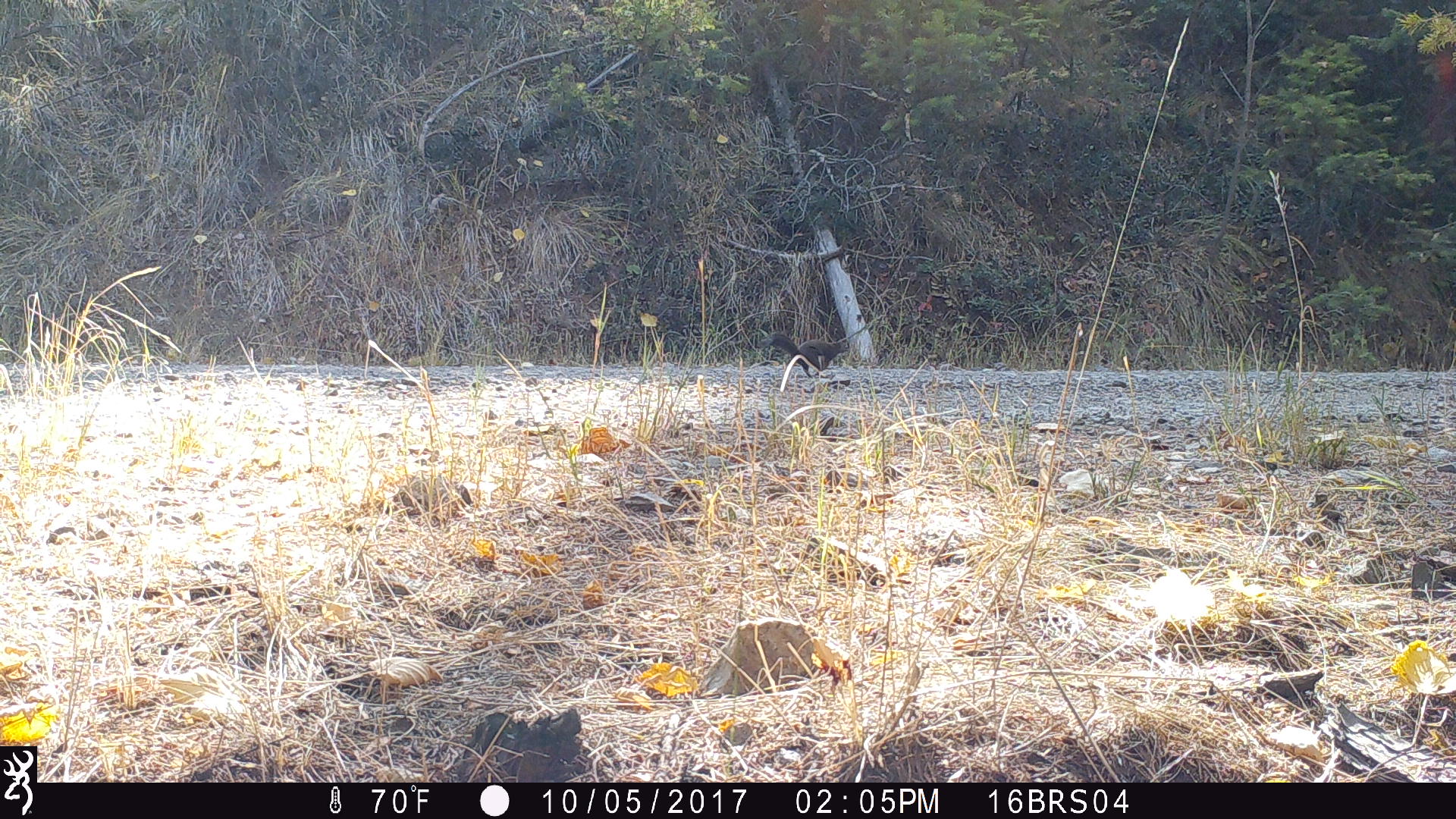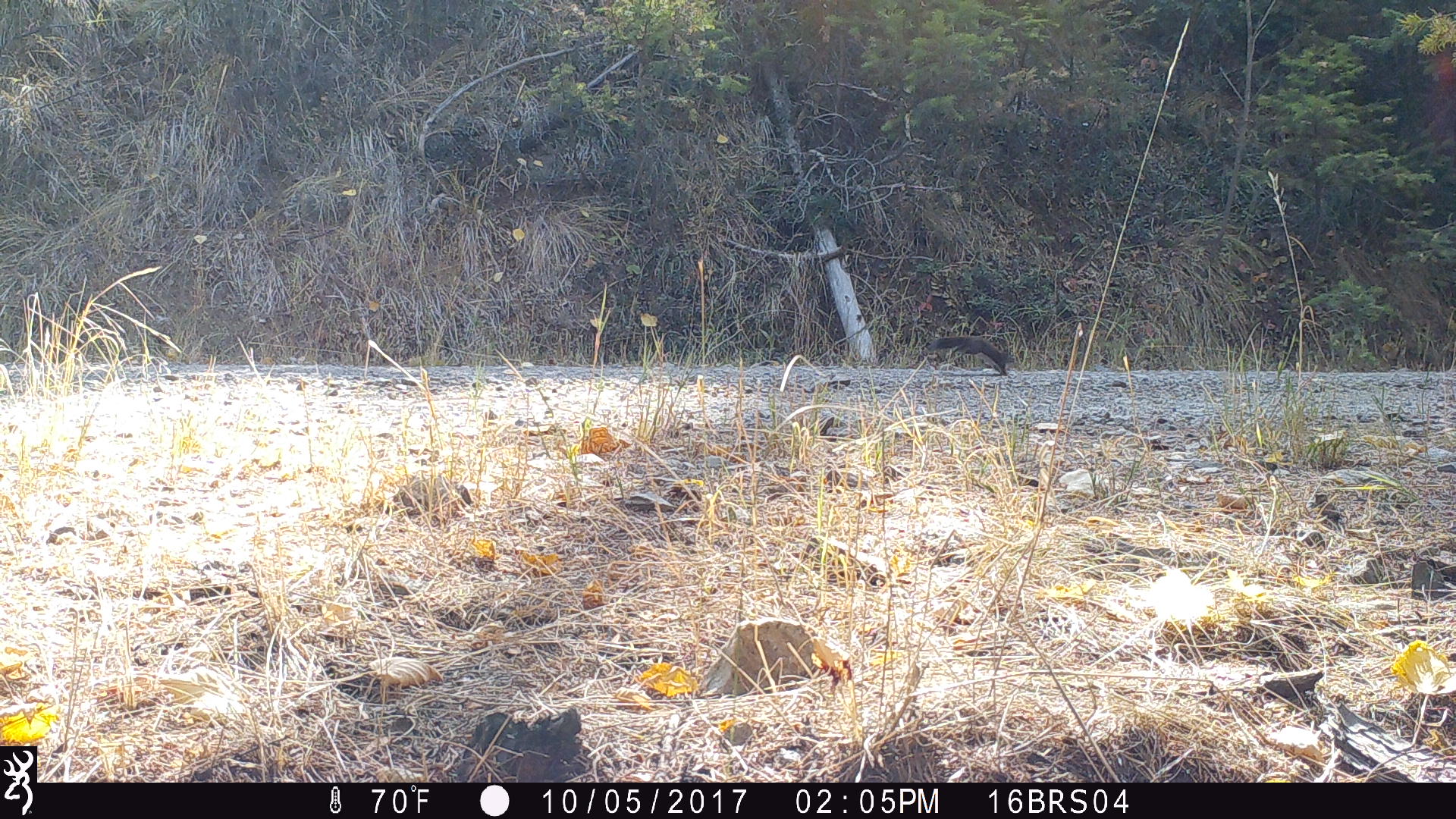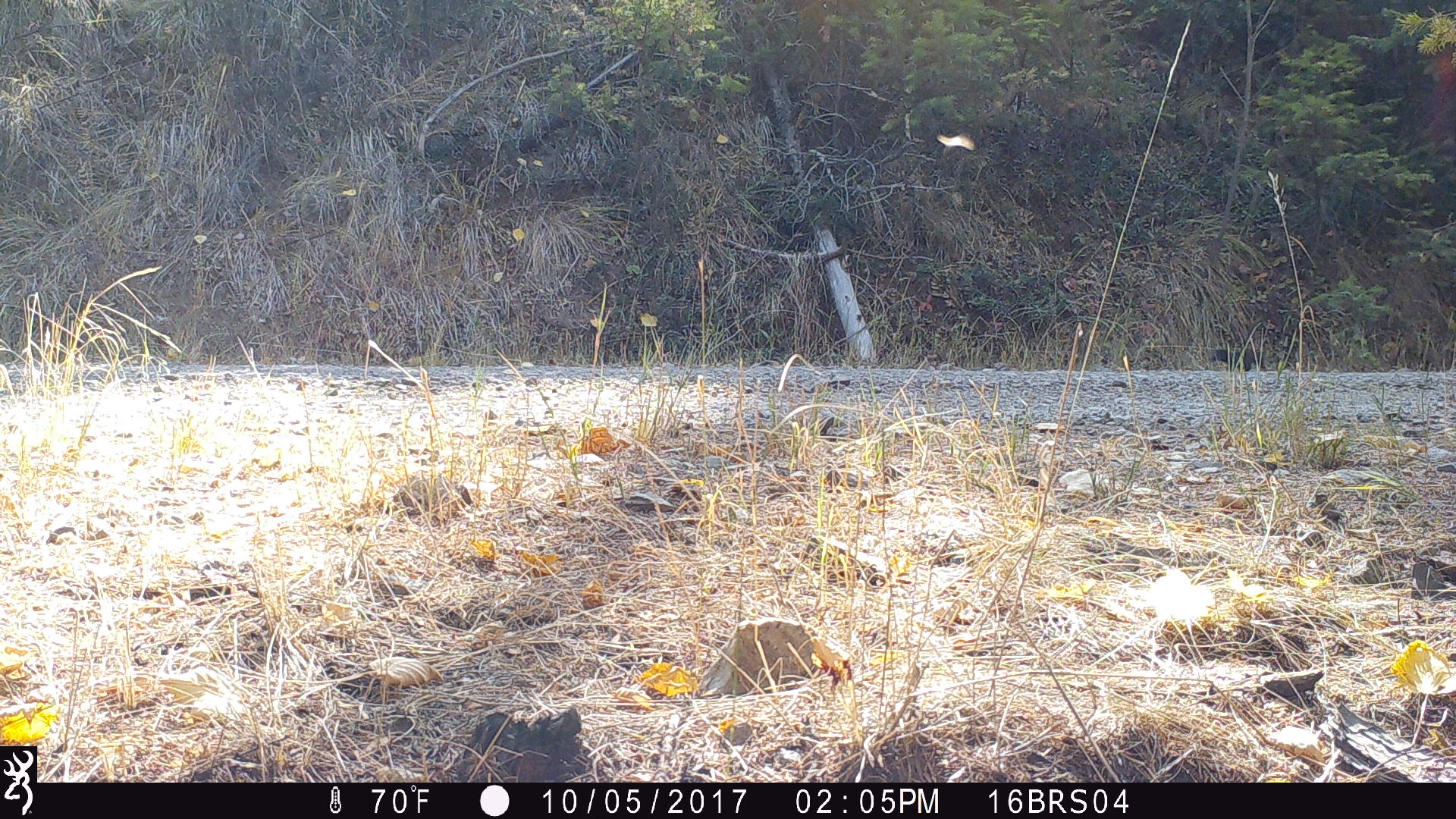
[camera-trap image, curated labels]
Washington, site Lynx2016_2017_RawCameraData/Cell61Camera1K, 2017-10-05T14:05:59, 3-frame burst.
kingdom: Animalia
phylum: Chordata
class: Mammalia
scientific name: Mammalia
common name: small mammal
Small mammal (Mammalia). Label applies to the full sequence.